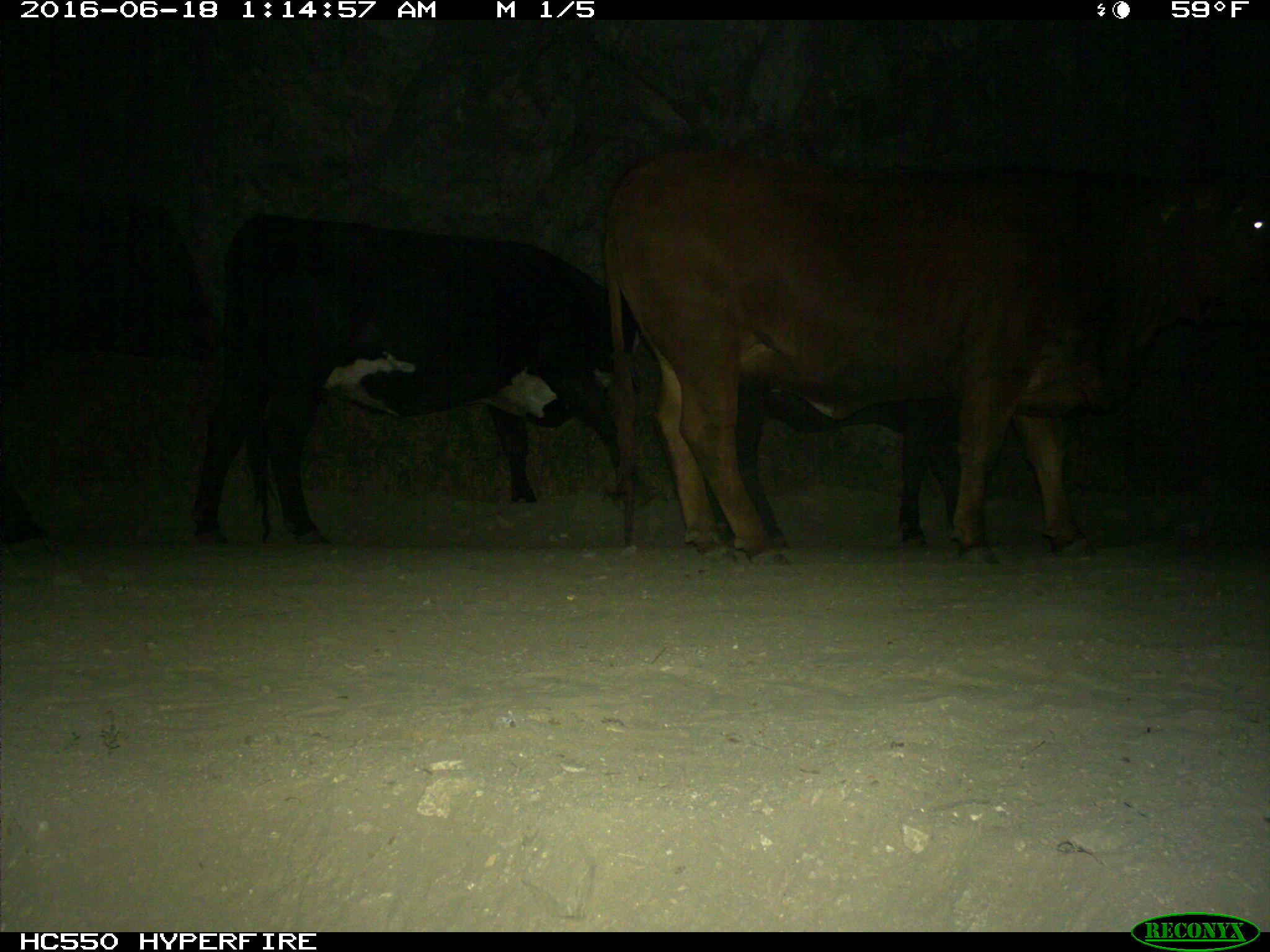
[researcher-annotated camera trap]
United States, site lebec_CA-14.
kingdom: Animalia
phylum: Chordata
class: Mammalia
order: Artiodactyla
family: Bovidae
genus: Bos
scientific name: Bos taurus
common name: domestic cow